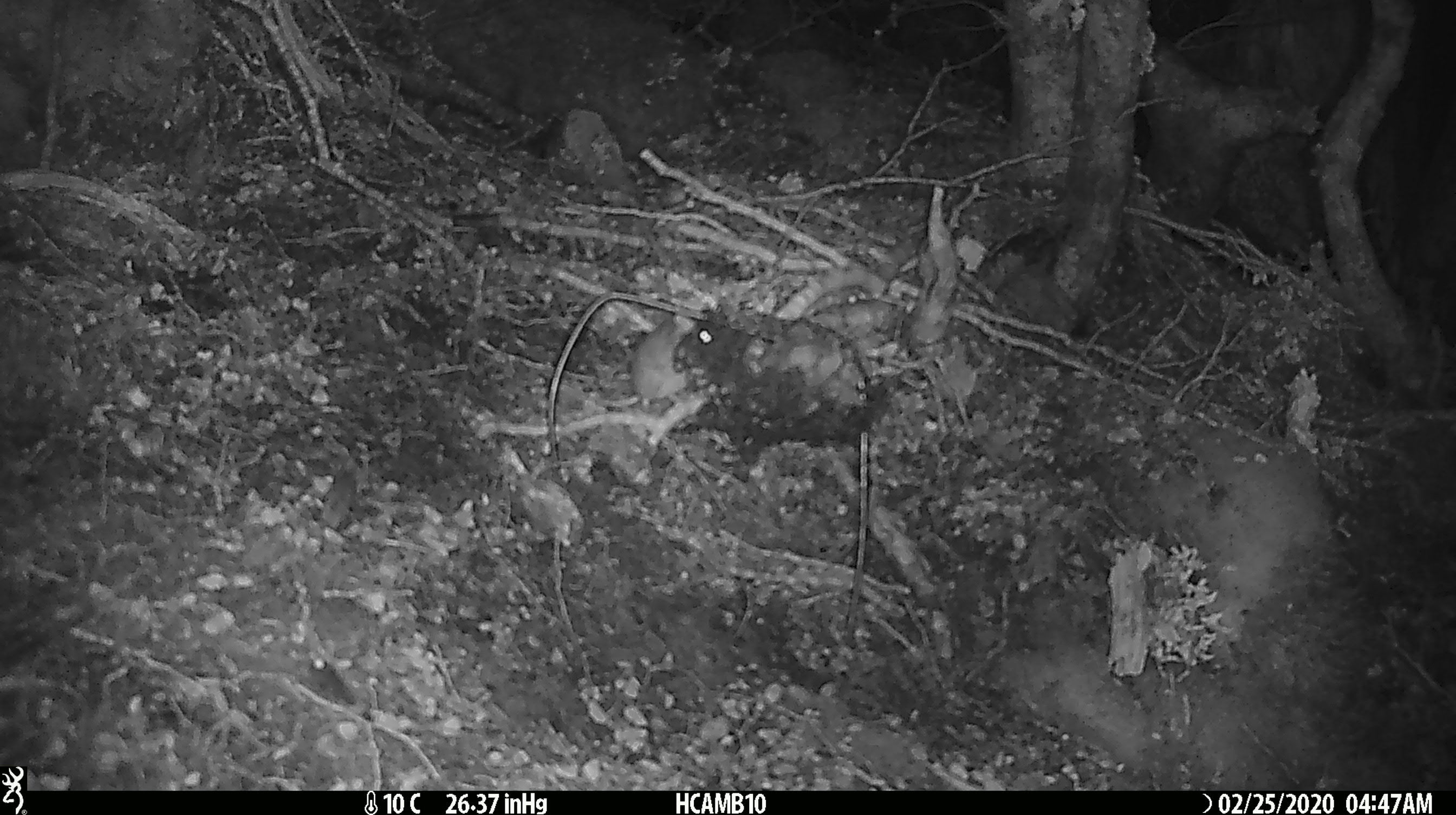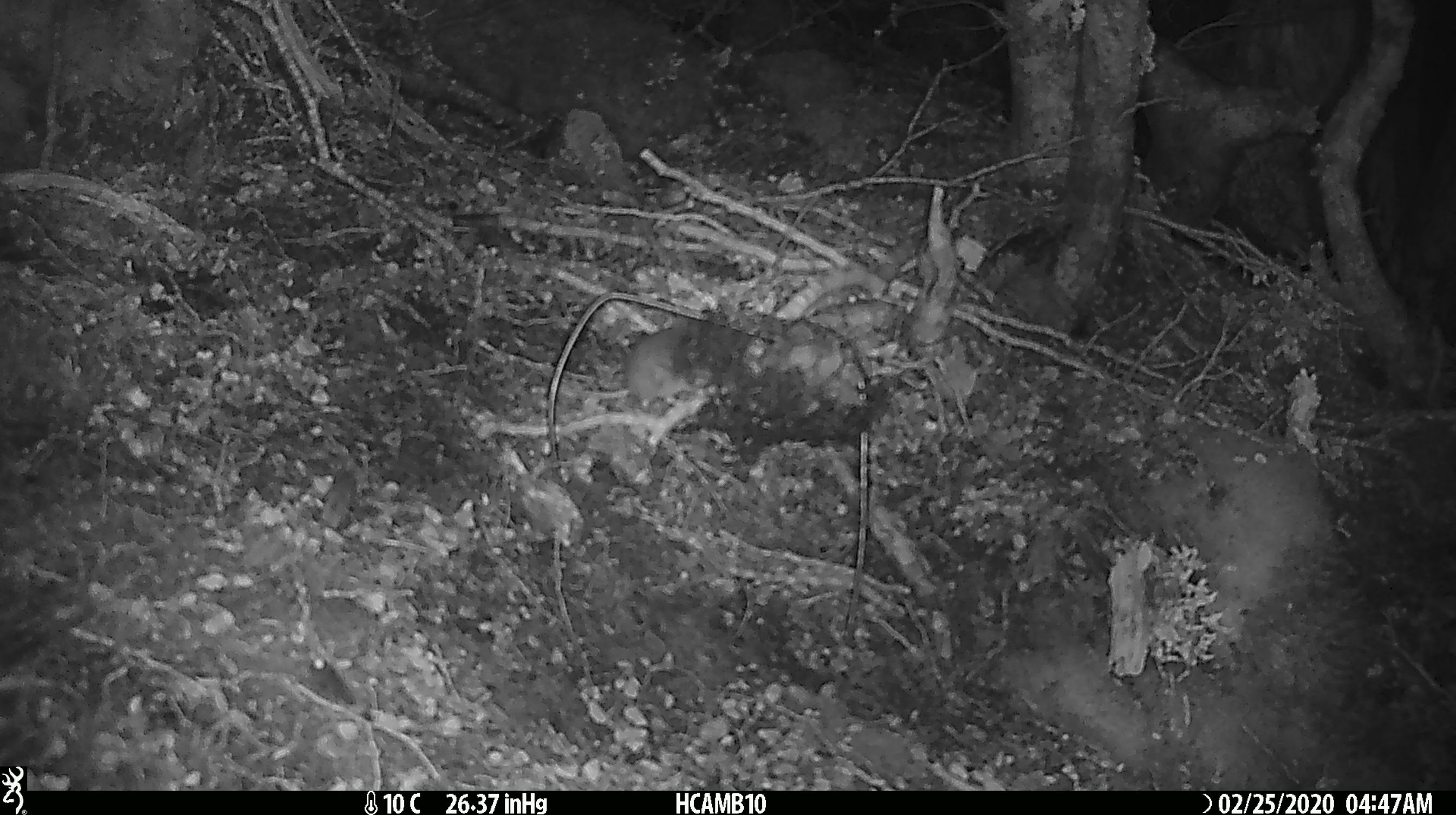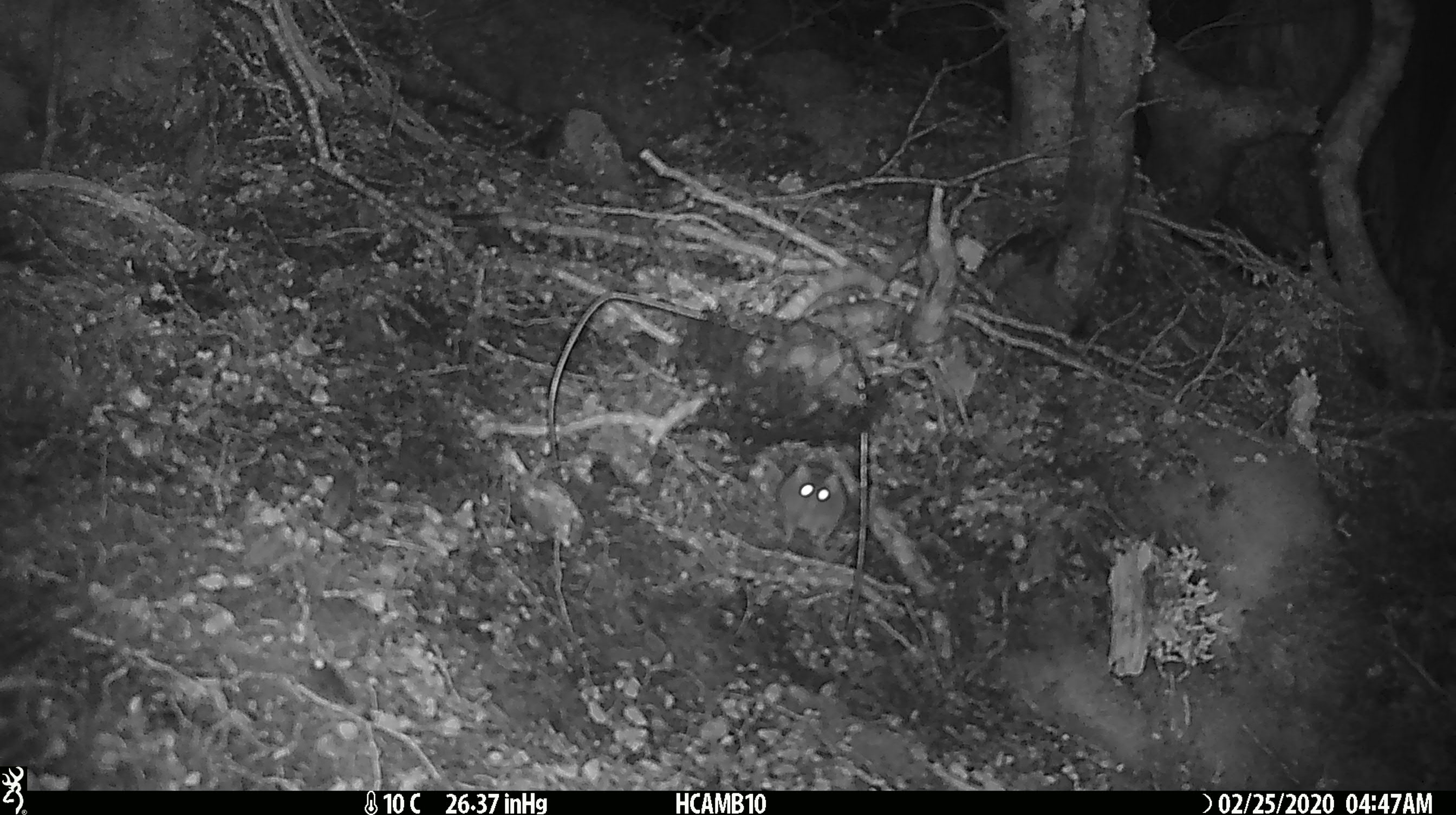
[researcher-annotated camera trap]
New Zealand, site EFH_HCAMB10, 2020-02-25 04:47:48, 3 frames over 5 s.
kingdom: Animalia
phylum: Chordata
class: Mammalia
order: Rodentia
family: Muridae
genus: Mus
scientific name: Mus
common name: mouse